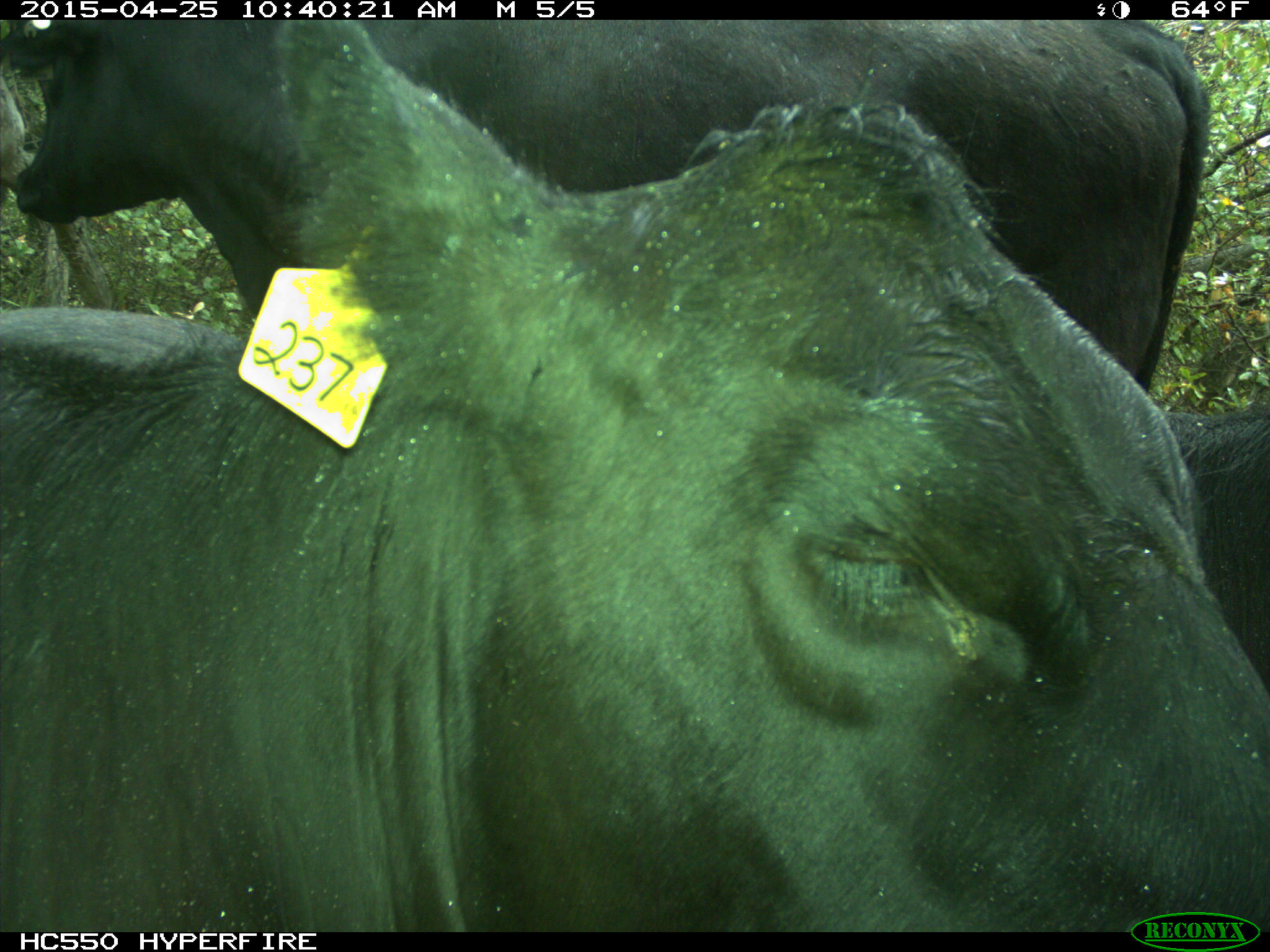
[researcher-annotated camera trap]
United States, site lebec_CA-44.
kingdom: Animalia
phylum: Chordata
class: Mammalia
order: Artiodactyla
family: Suidae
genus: Sus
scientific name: Sus scrofa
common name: wild boar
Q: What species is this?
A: Sus scrofa (wild boar).